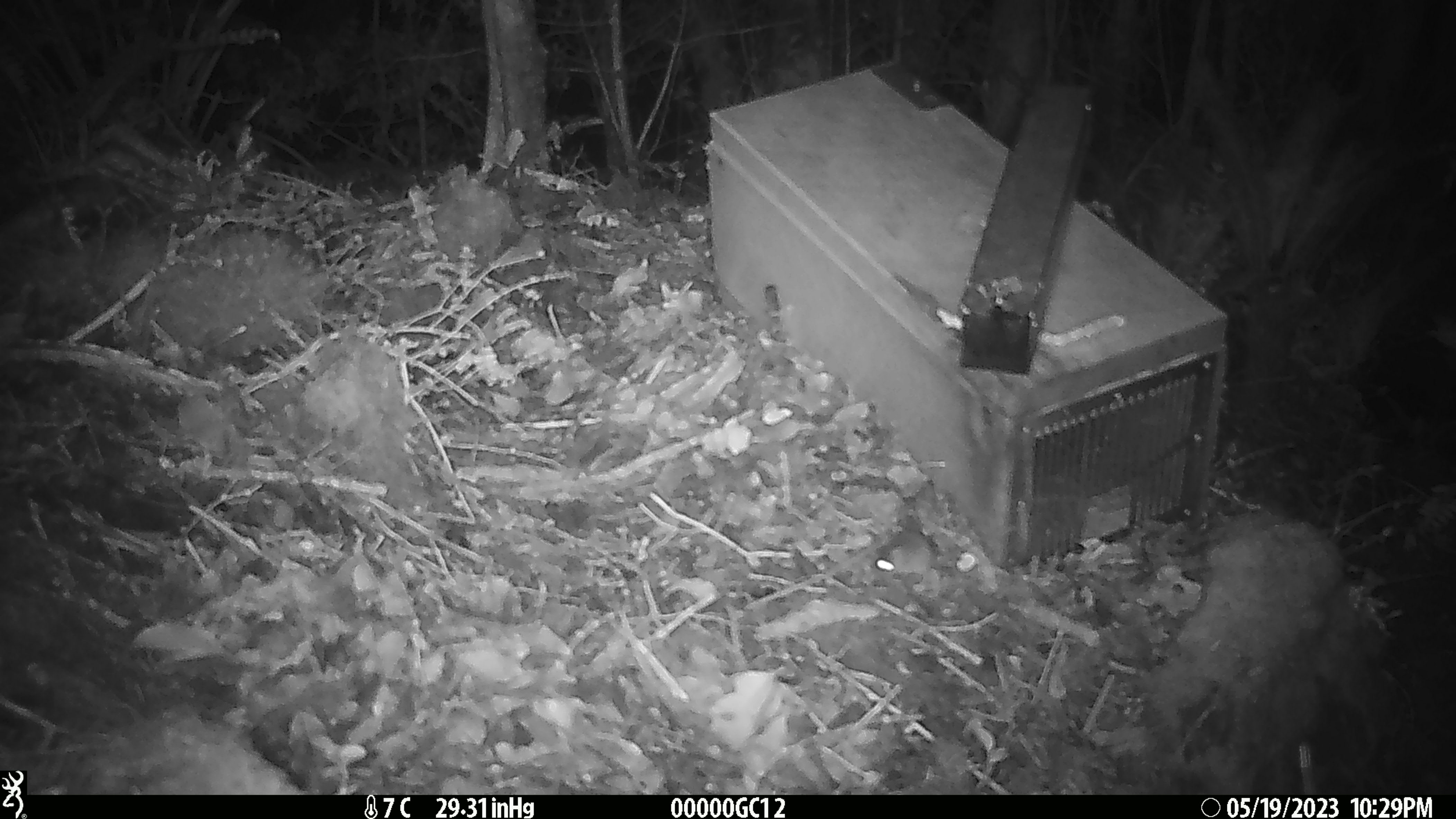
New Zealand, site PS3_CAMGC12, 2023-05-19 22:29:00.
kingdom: Animalia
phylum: Chordata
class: Mammalia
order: Rodentia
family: Muridae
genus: Mus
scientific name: Mus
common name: mouse